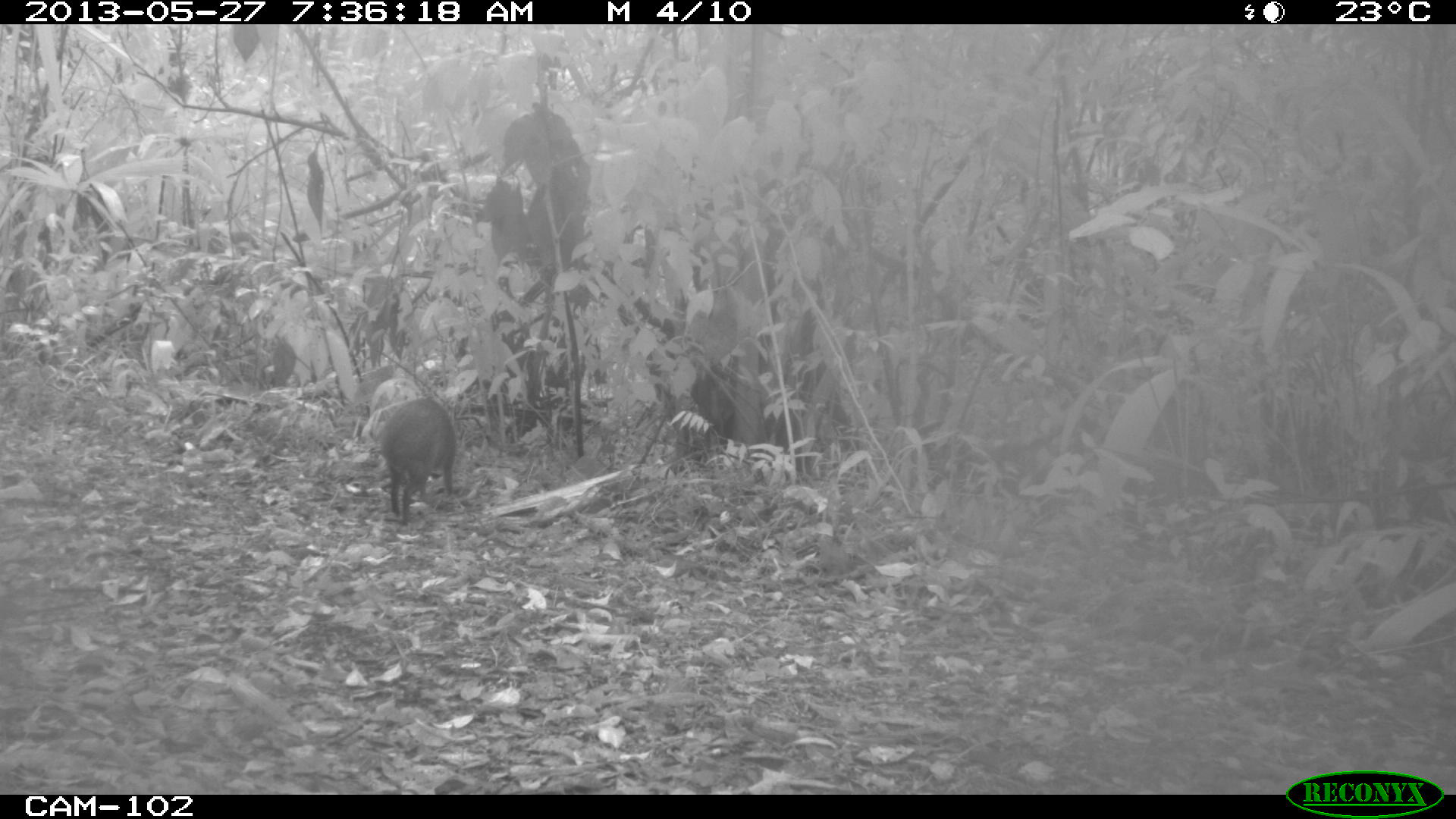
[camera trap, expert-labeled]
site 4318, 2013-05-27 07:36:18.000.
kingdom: Animalia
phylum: Chordata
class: Mammalia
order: Rodentia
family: Dasyproctidae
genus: Dasyprocta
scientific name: Dasyprocta punctata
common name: central american agouti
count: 1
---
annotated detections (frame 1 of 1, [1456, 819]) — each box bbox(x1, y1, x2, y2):
dasyprocta punctata: bbox(376, 395, 457, 526)